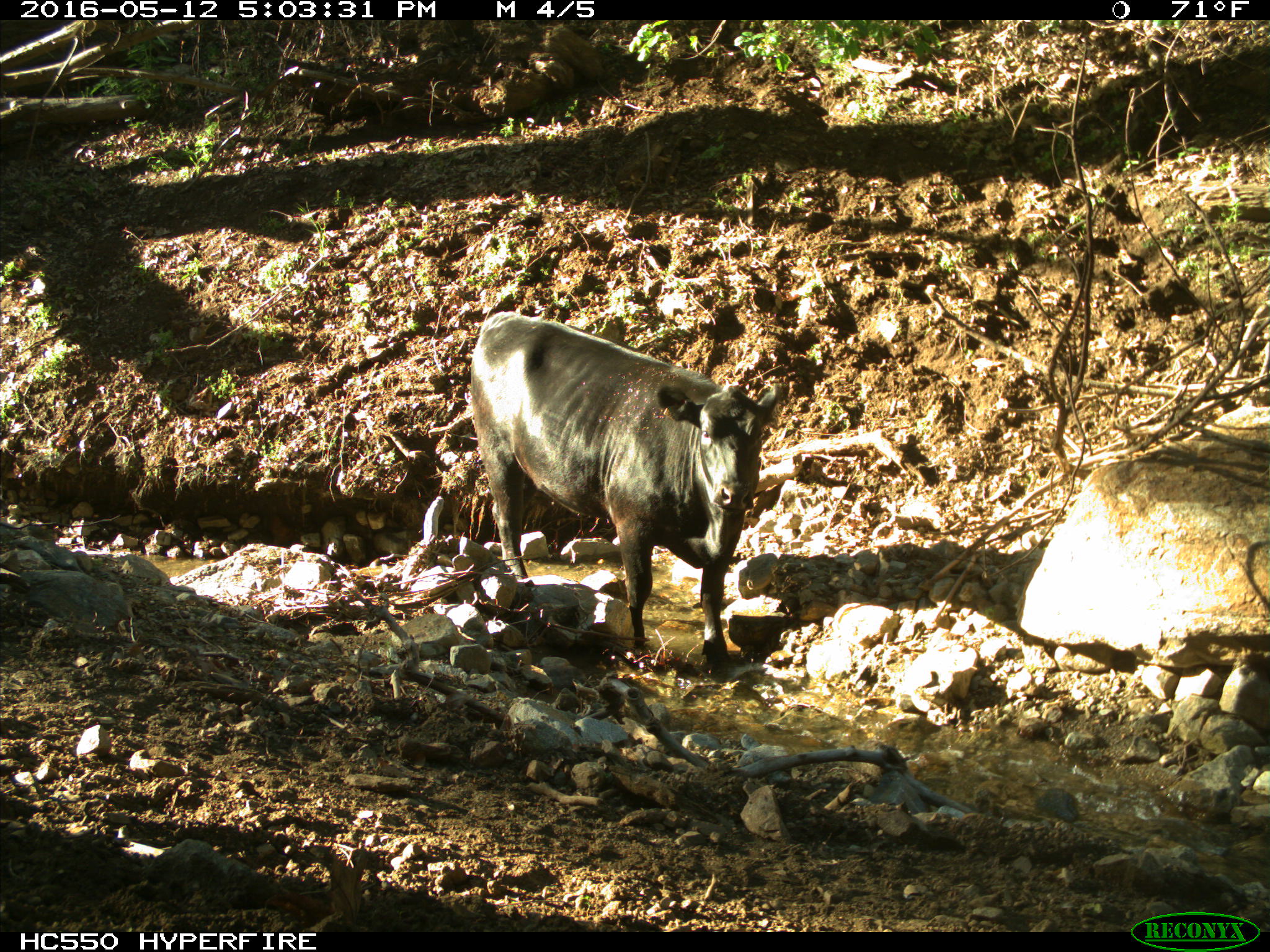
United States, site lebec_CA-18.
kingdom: Animalia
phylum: Chordata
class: Mammalia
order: Artiodactyla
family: Bovidae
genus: Bos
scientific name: Bos taurus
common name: domestic cow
Bos taurus (domestic cow).